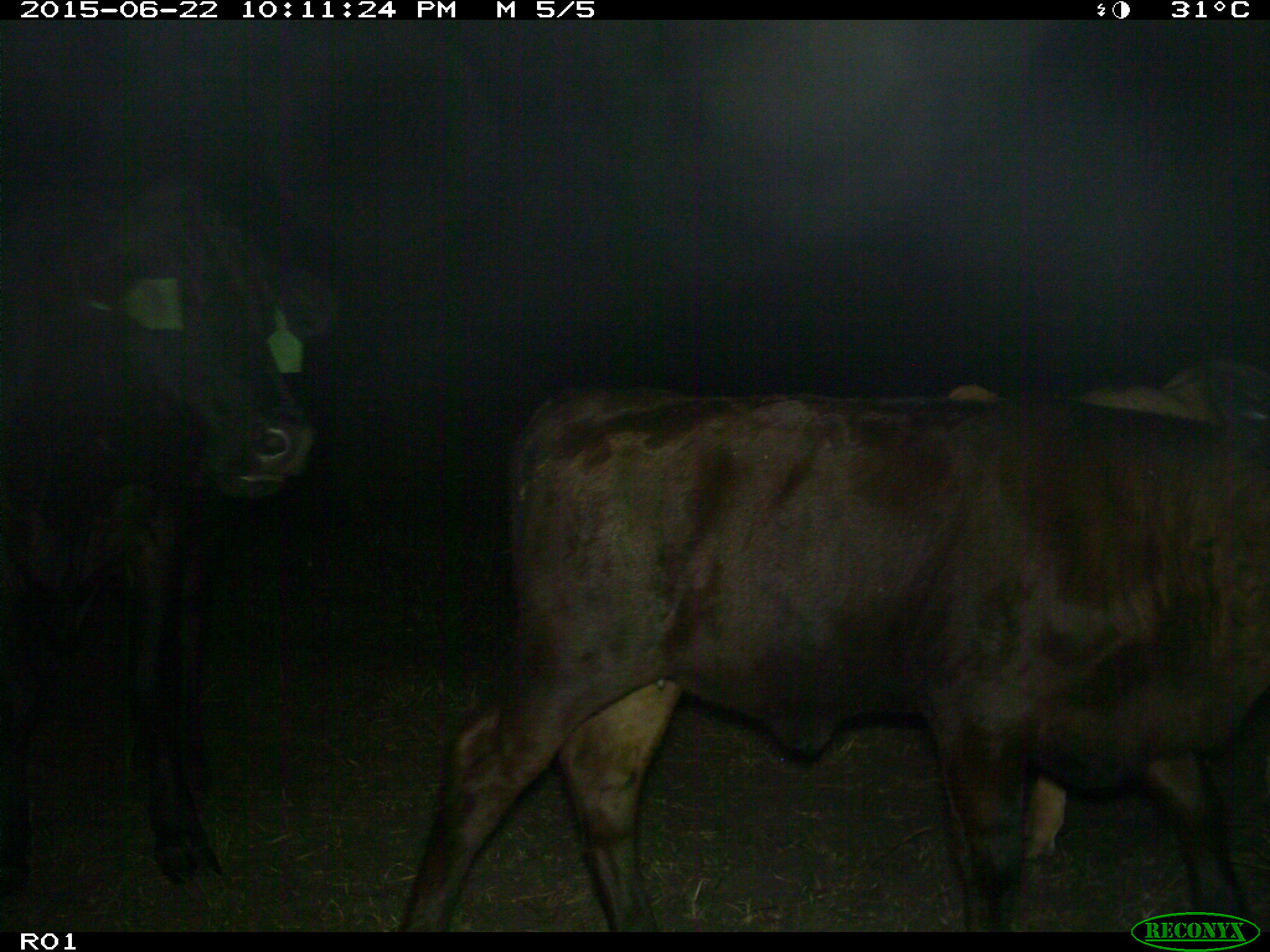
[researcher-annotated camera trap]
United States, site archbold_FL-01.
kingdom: Animalia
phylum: Chordata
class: Mammalia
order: Artiodactyla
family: Bovidae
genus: Bos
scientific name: Bos taurus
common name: domestic cow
Bos taurus (domestic cow).